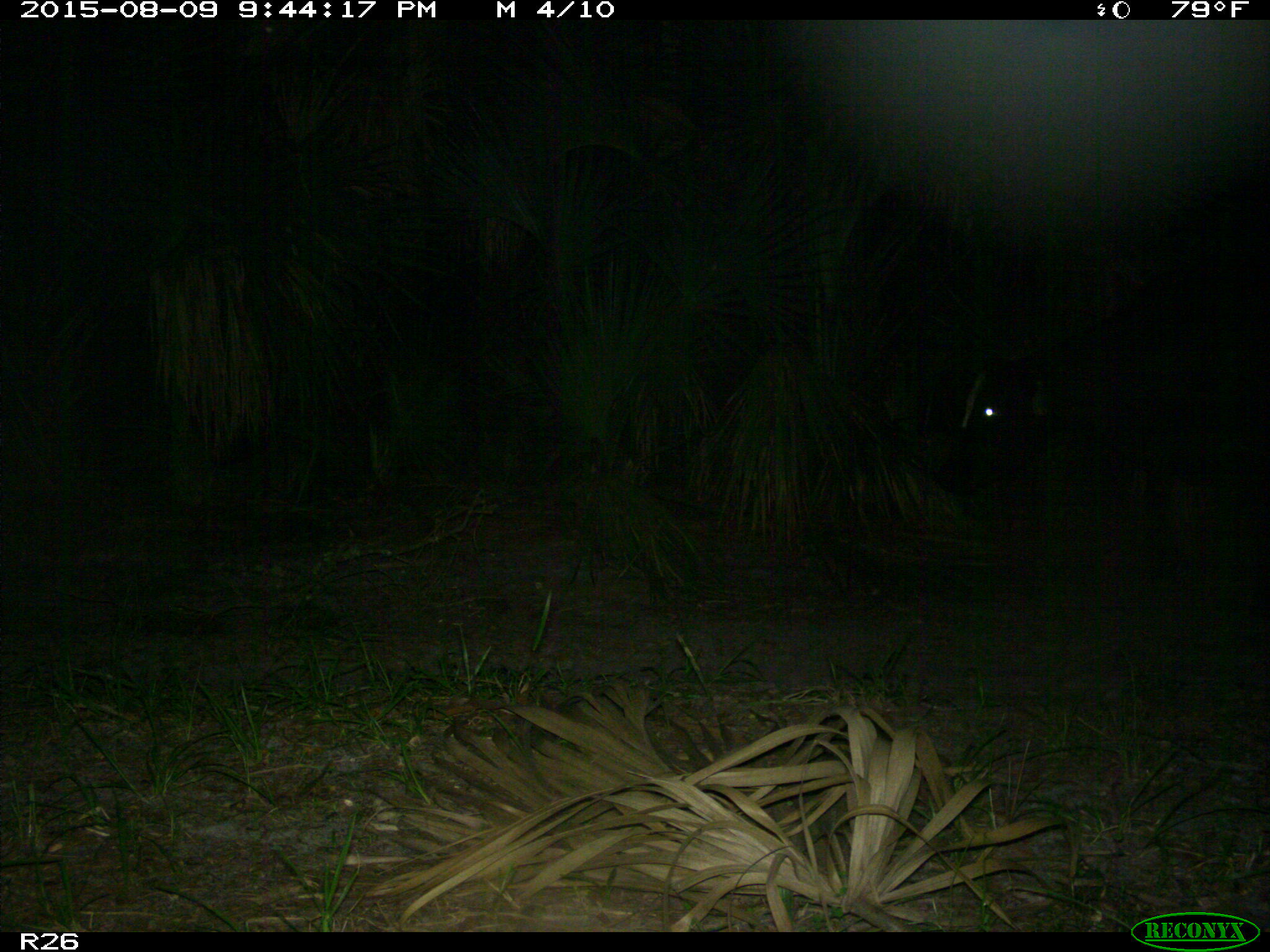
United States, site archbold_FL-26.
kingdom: Animalia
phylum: Chordata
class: Mammalia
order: Artiodactyla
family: Bovidae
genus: Bos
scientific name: Bos taurus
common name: domestic cow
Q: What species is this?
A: Bos taurus (domestic cow).